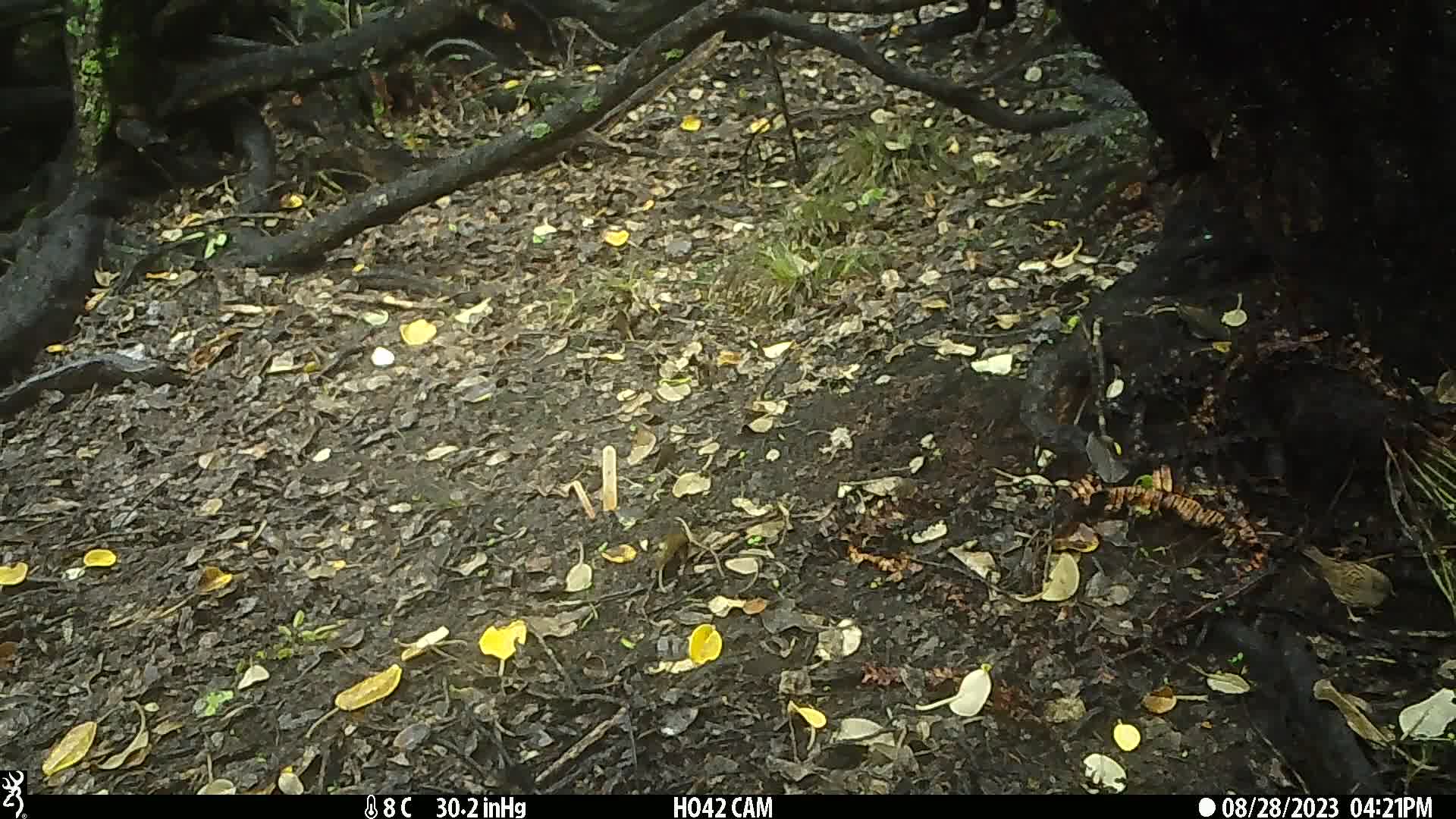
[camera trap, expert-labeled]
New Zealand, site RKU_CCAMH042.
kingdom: Animalia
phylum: Chordata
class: Aves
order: Passeriformes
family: Prunellidae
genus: Prunella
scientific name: Prunella modularis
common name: dunnock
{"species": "dunnock (Prunella modularis)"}